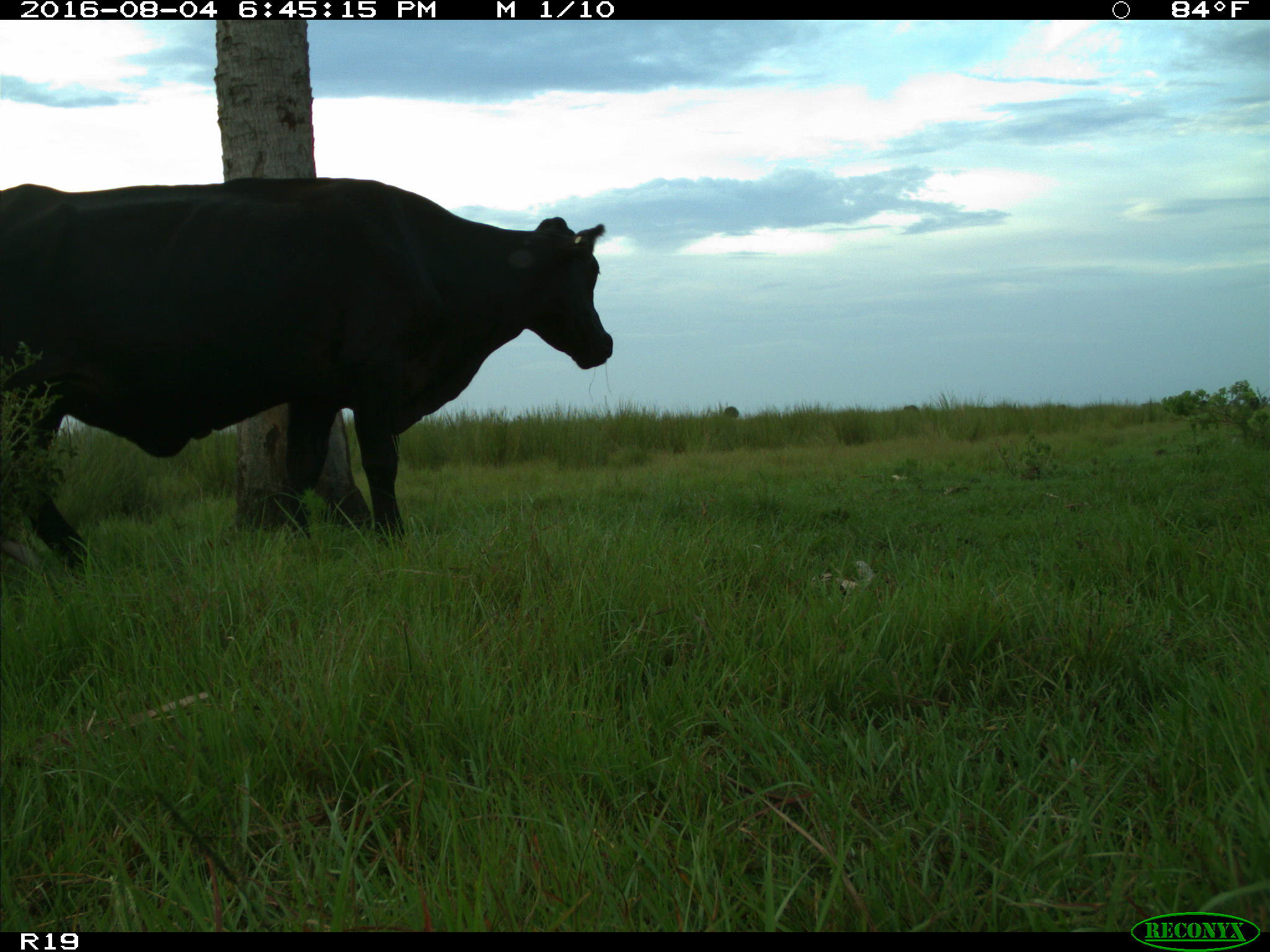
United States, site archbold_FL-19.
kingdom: Animalia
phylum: Chordata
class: Mammalia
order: Artiodactyla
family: Bovidae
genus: Bos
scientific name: Bos taurus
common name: domestic cow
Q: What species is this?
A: Bos taurus (domestic cow).